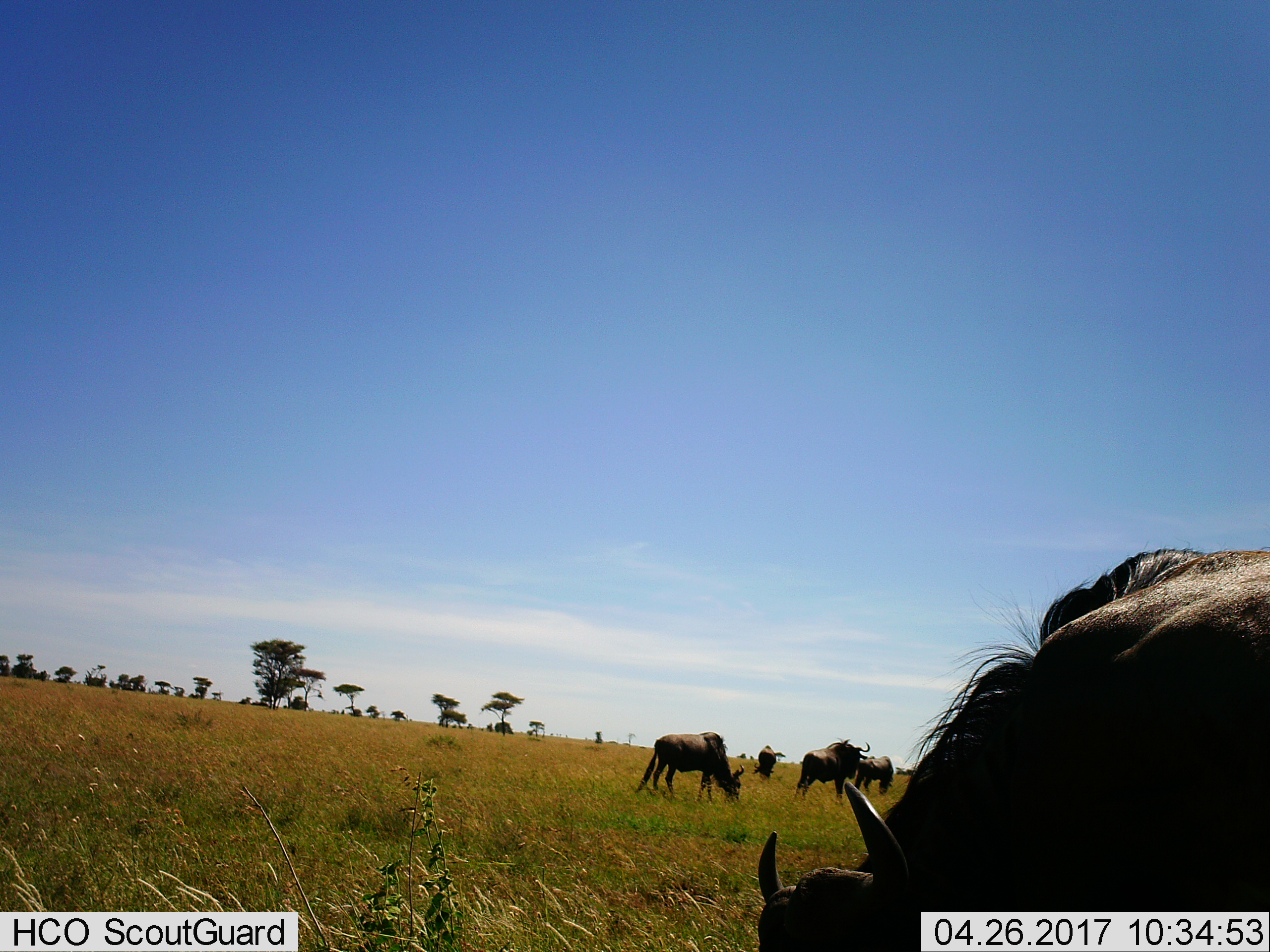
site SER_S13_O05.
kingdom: Animalia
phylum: Chordata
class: Mammalia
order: Artiodactyla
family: Bovidae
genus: Connochaetes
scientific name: Connochaetes taurinus taurinus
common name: blue wildebeest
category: wildebeestblue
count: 5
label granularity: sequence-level